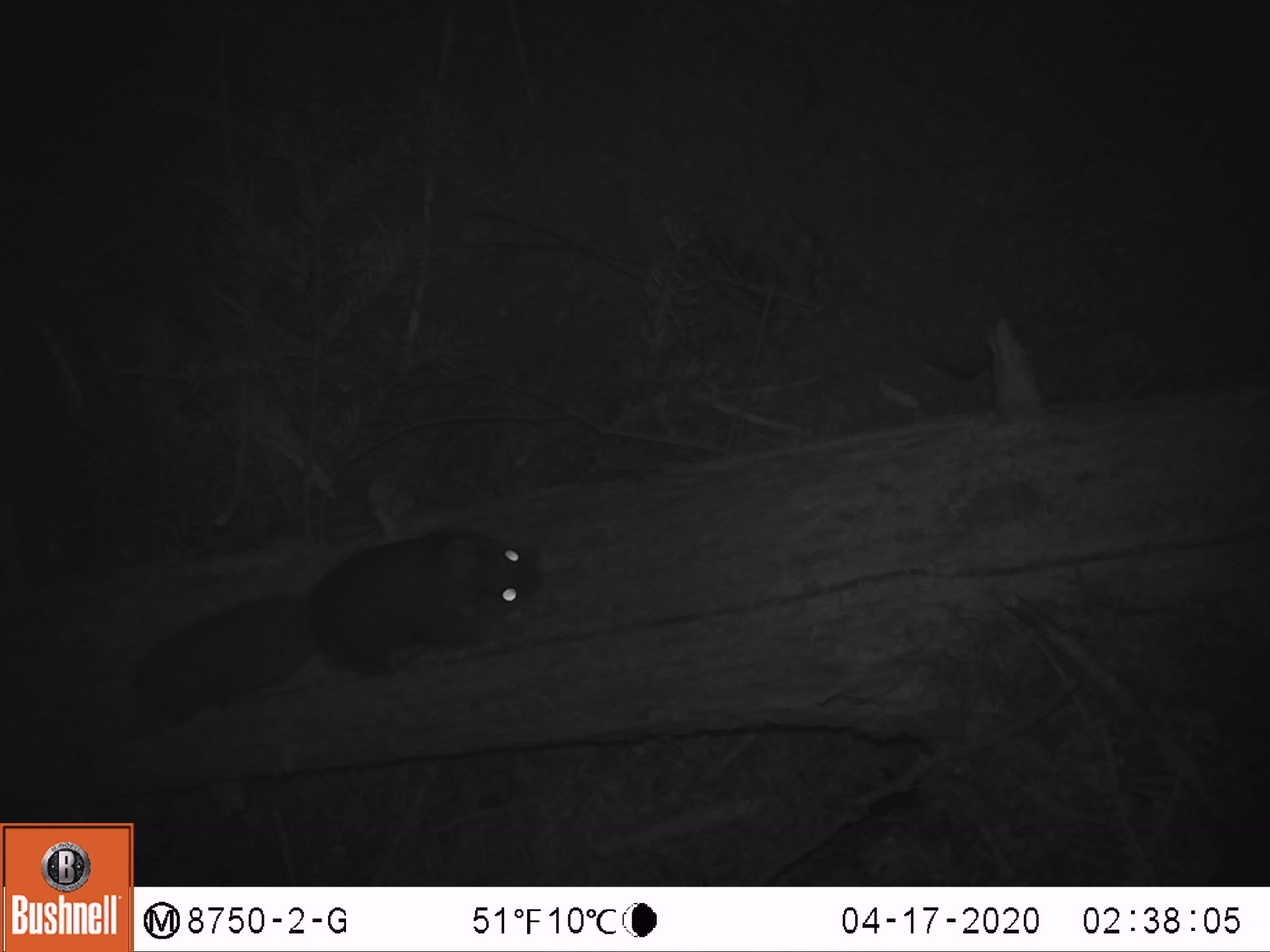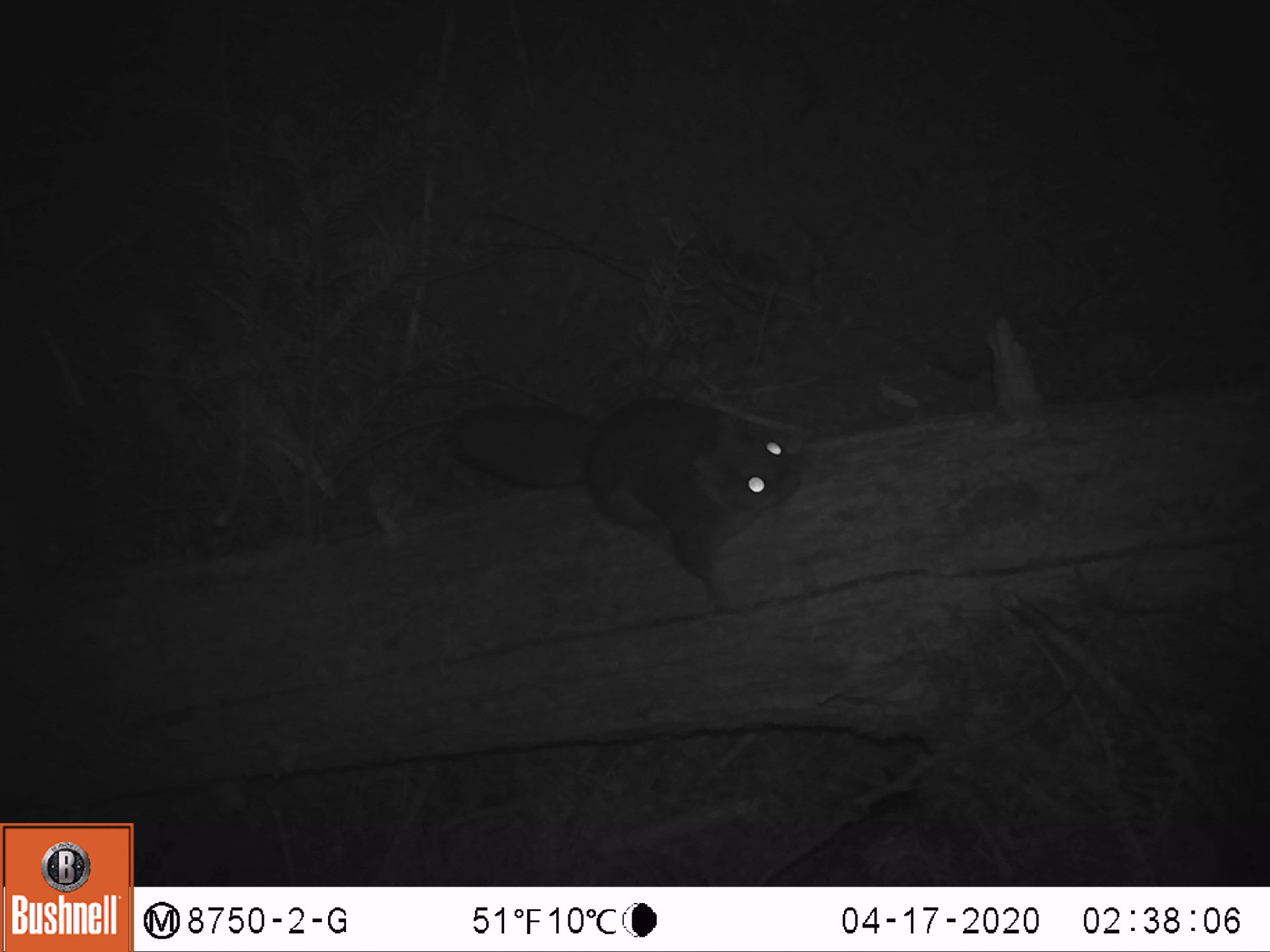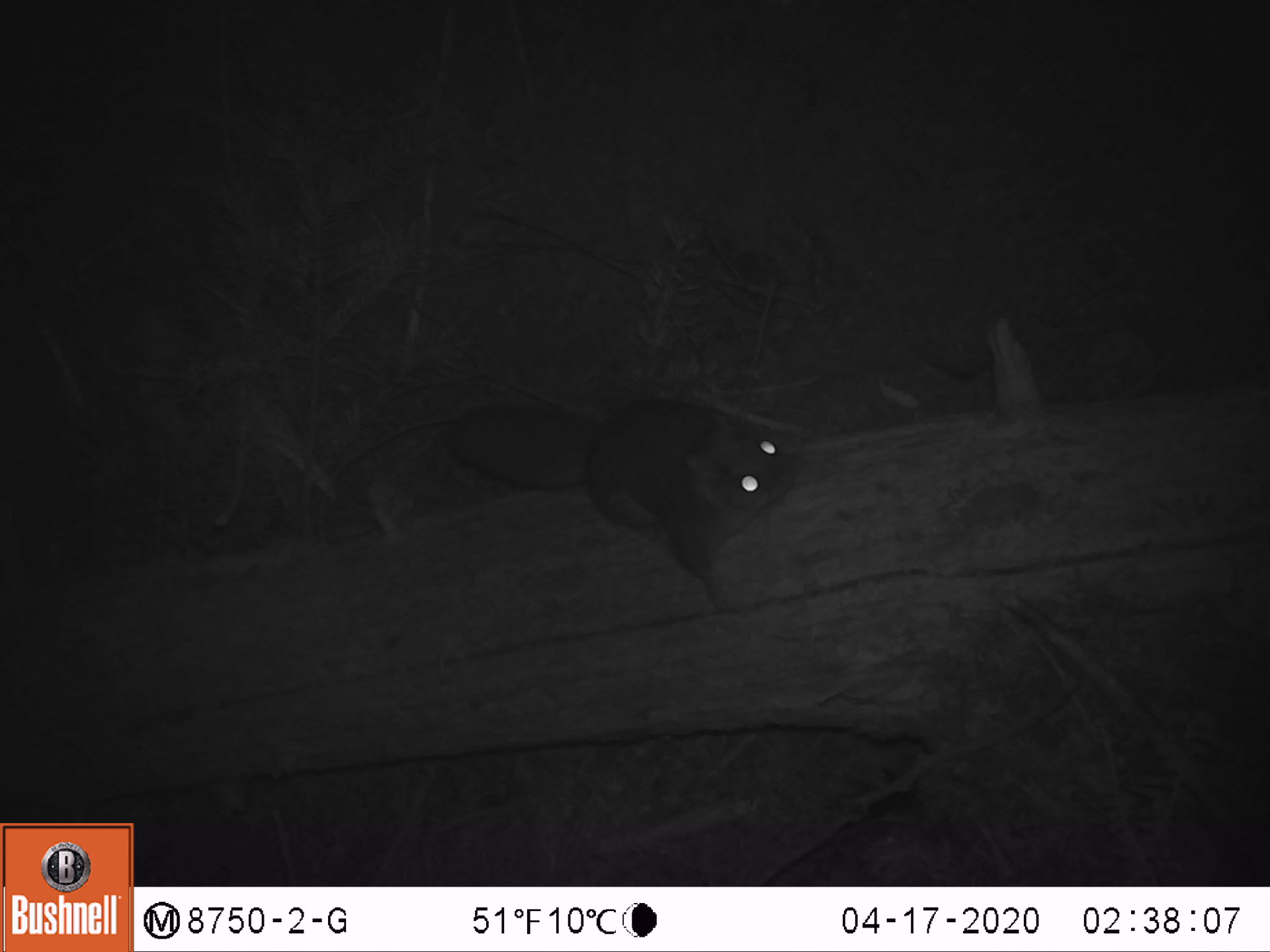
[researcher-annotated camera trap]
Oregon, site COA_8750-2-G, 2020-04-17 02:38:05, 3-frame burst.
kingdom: Animalia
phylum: Chordata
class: Mammalia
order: Rodentia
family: Sciuridae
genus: Glaucomys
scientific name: Glaucomys oregonensis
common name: humboldt's flying squirrel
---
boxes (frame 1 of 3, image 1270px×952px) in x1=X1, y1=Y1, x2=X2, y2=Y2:
humboldt's flying squirrel: x1=123, y1=518, x2=554, y2=747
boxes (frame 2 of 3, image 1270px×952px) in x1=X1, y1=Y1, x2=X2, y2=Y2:
humboldt's flying squirrel: x1=428, y1=382, x2=821, y2=621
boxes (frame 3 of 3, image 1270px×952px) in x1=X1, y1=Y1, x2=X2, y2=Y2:
humboldt's flying squirrel: x1=435, y1=385, x2=823, y2=628